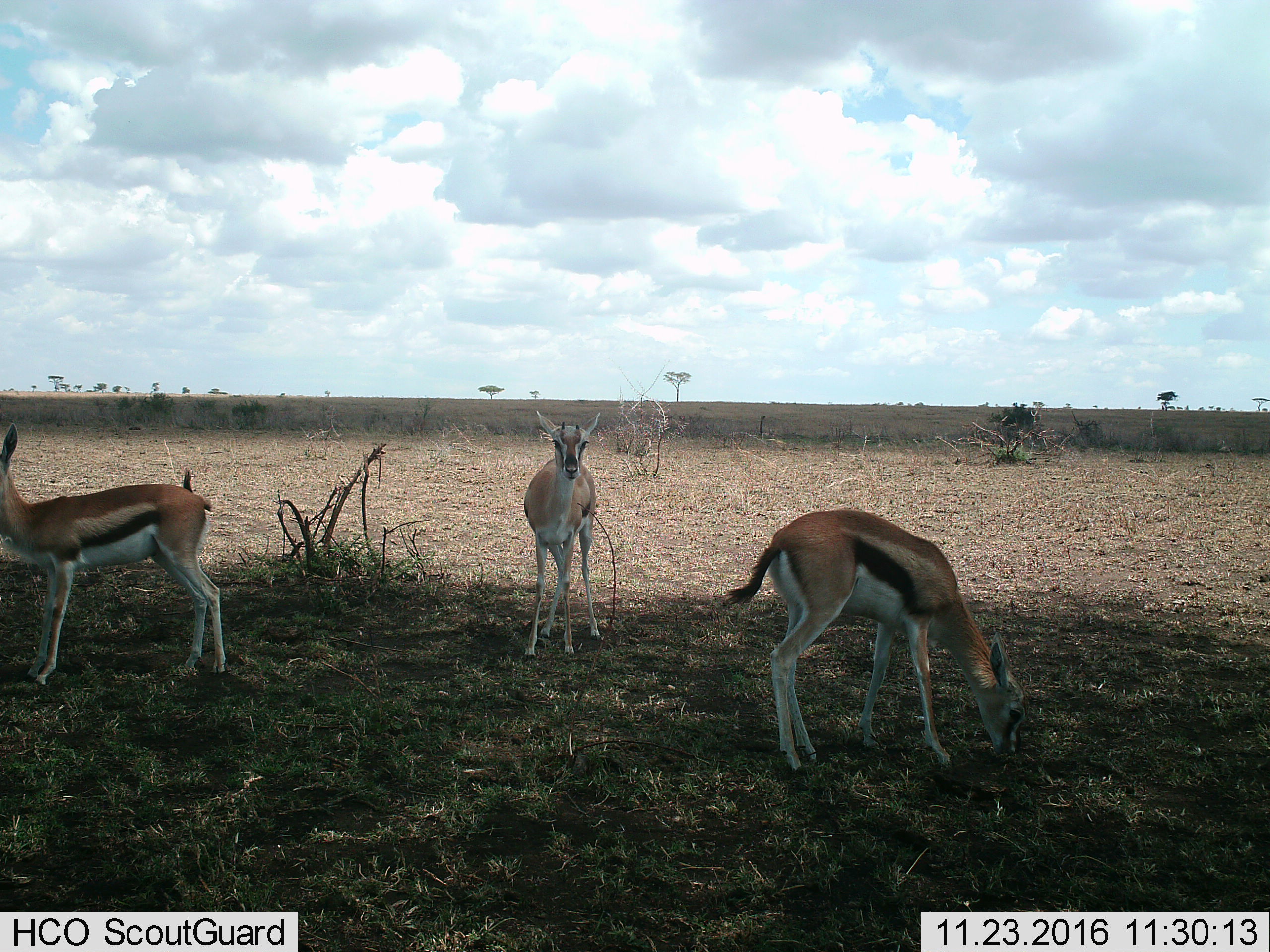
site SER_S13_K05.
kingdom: Animalia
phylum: Chordata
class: Mammalia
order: Artiodactyla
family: Bovidae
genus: Eudorcas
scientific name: Eudorcas thomsonii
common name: thomson's gazelle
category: gazellethomsons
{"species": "gazellethomsons (thomson's gazelle) (Eudorcas thomsonii)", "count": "3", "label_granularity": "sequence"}